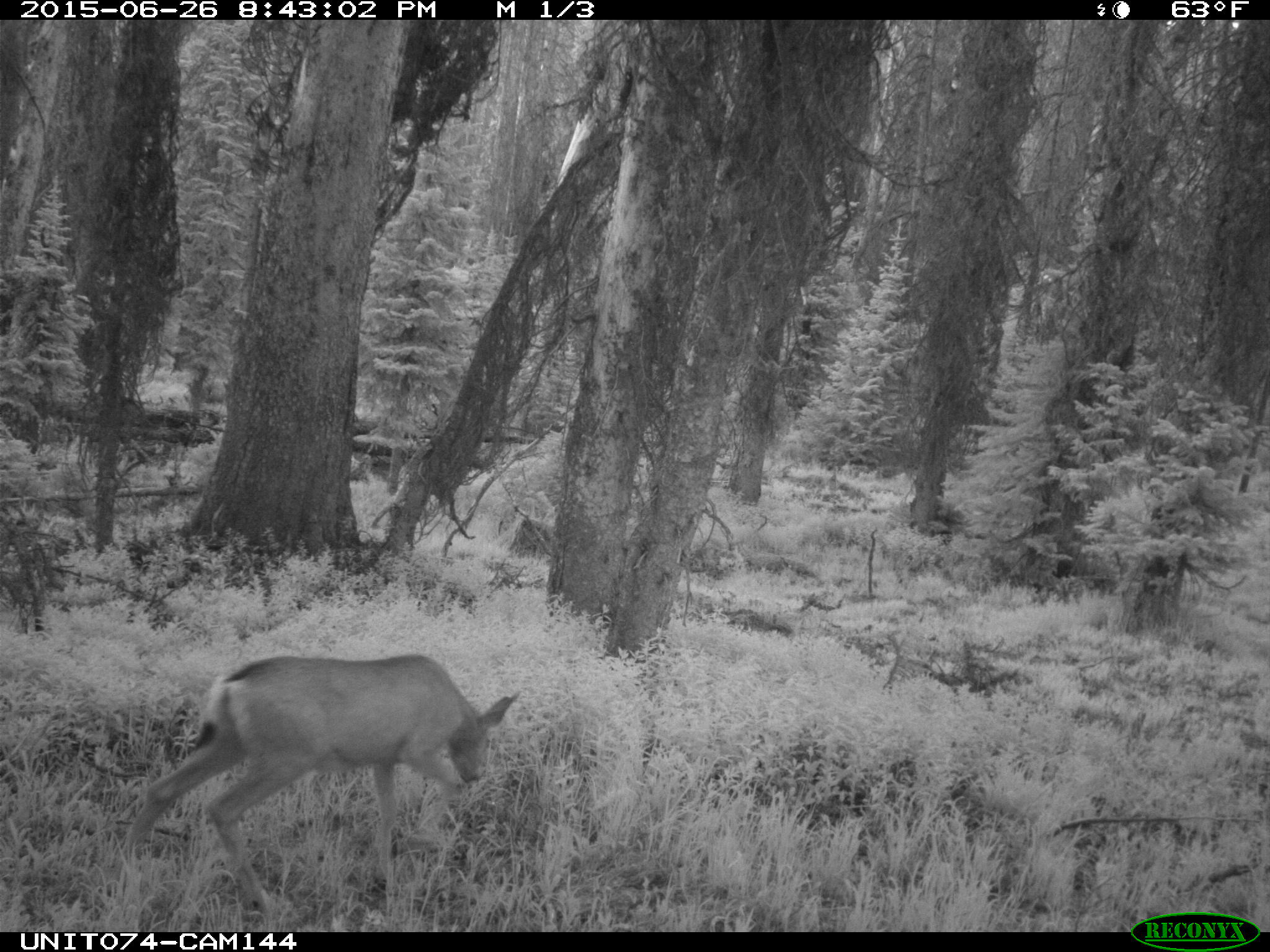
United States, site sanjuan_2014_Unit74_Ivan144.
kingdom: Animalia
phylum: Chordata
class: Mammalia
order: Artiodactyla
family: Cervidae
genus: Odocoileus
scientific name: Odocoileus hemionus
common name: mule deer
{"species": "Odocoileus hemionus (mule deer)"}